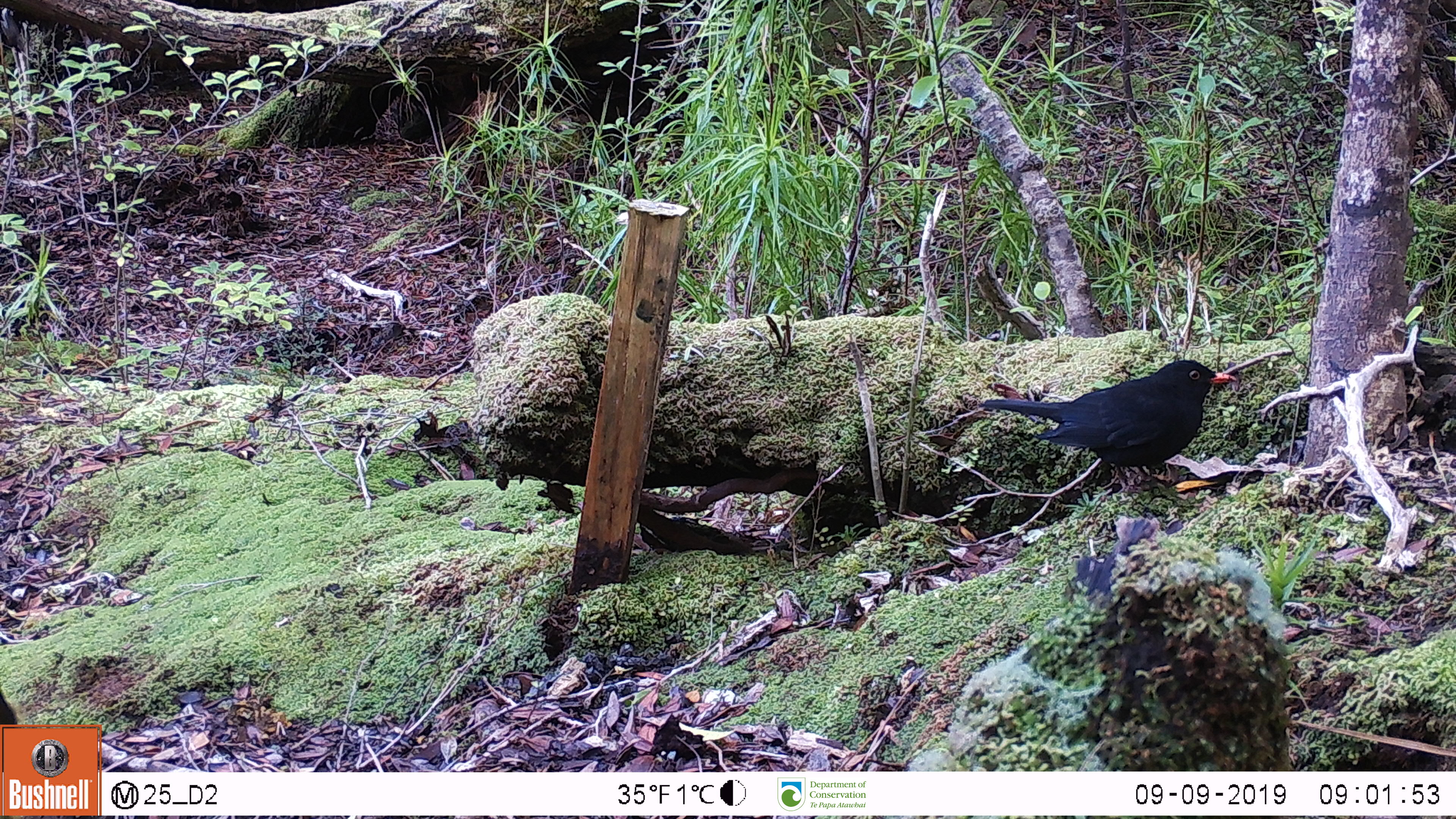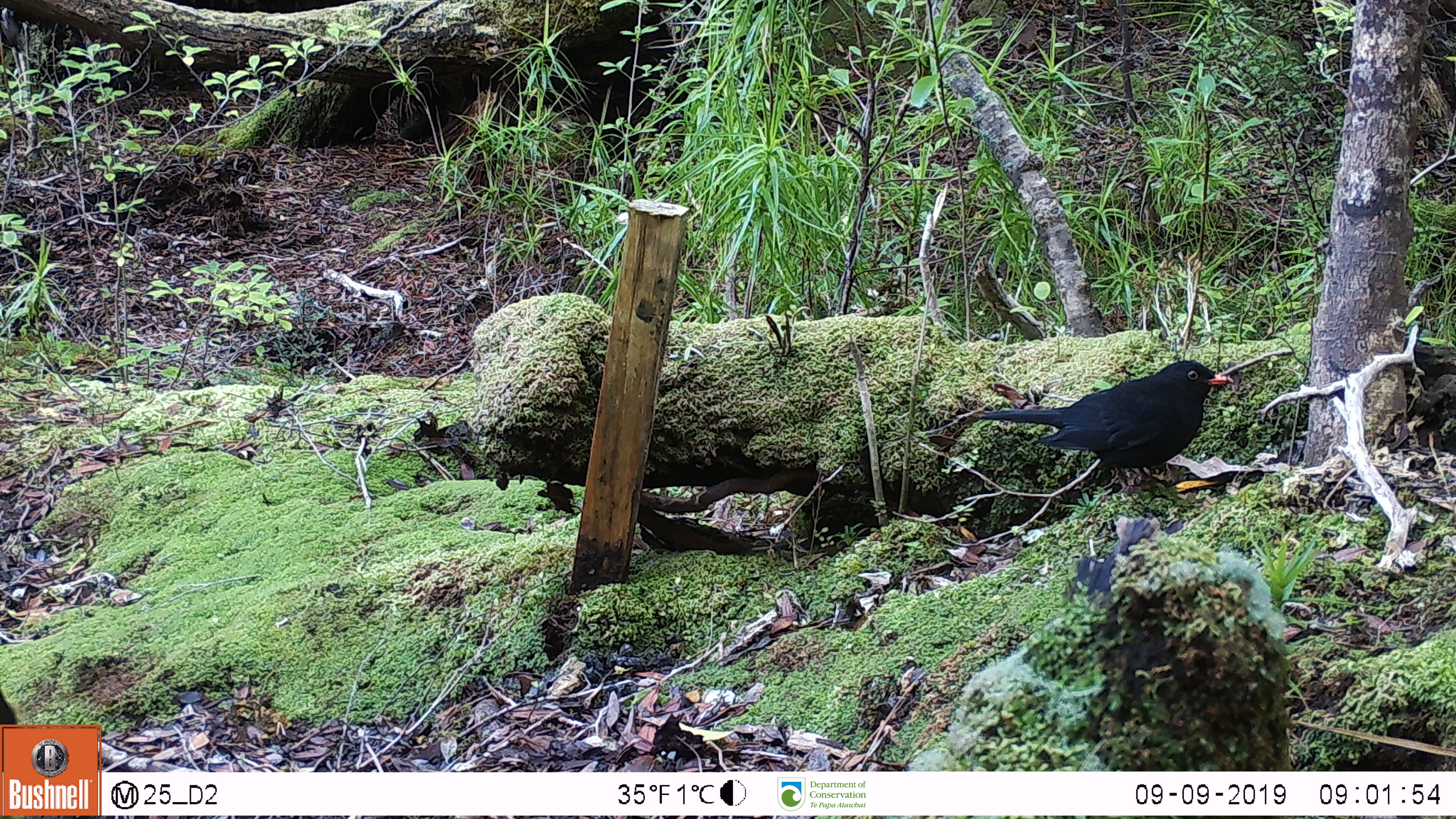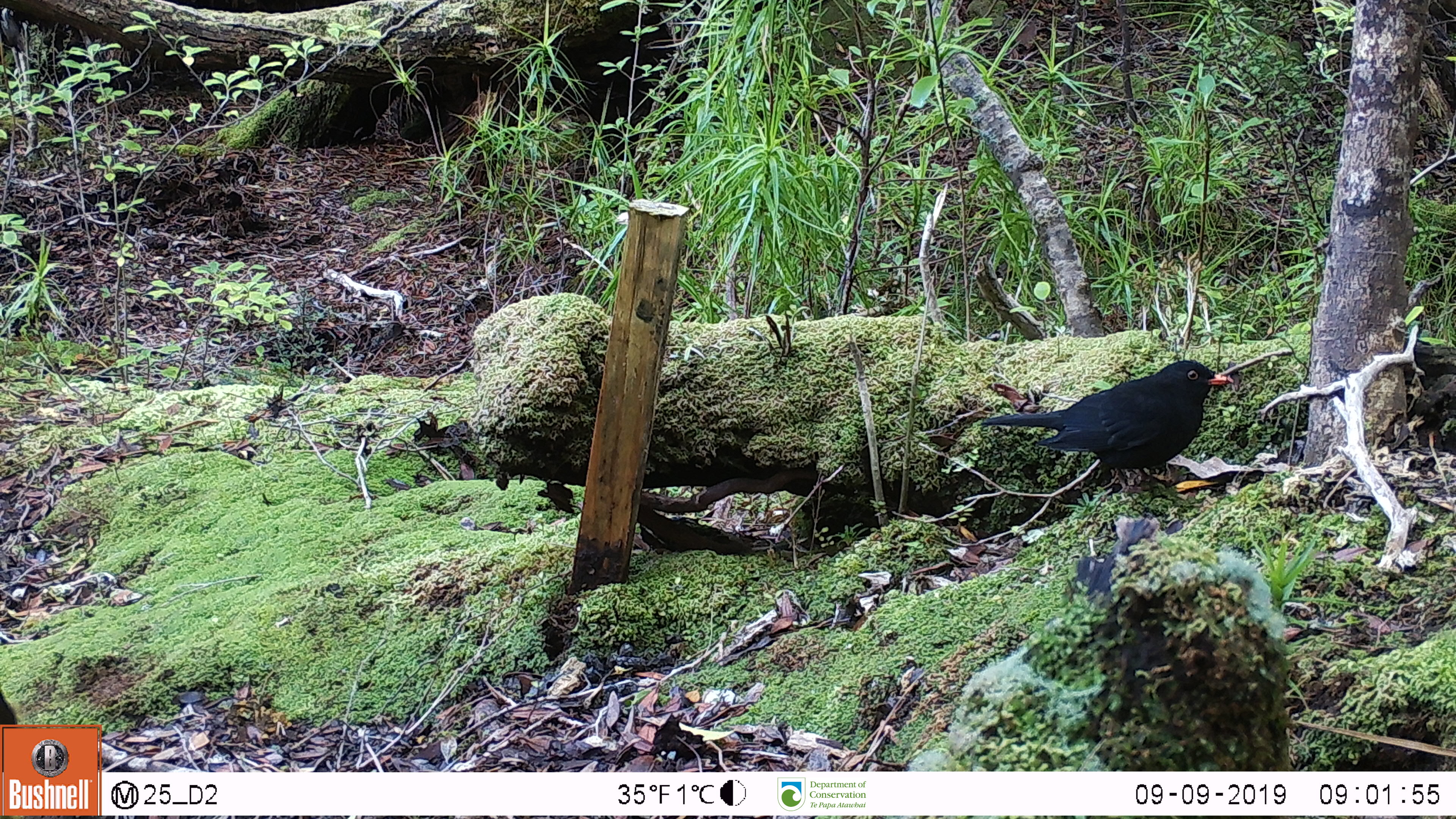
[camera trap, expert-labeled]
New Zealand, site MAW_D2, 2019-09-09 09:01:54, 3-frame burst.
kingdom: Animalia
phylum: Chordata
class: Aves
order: Passeriformes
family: Turdidae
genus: Turdus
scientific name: Turdus merula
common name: eurasian blackbird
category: blackbird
Blackbird (eurasian blackbird) (Turdus merula).